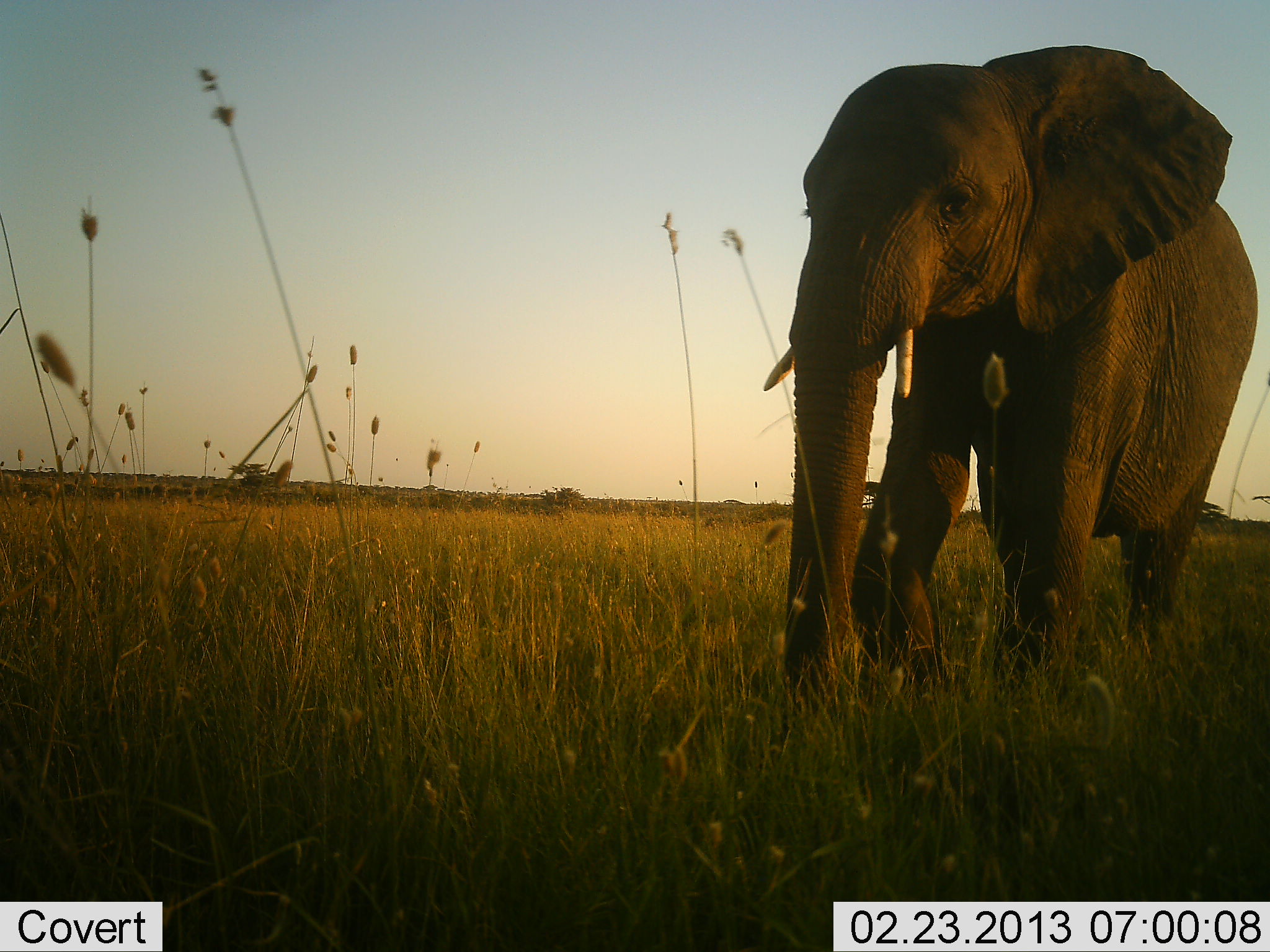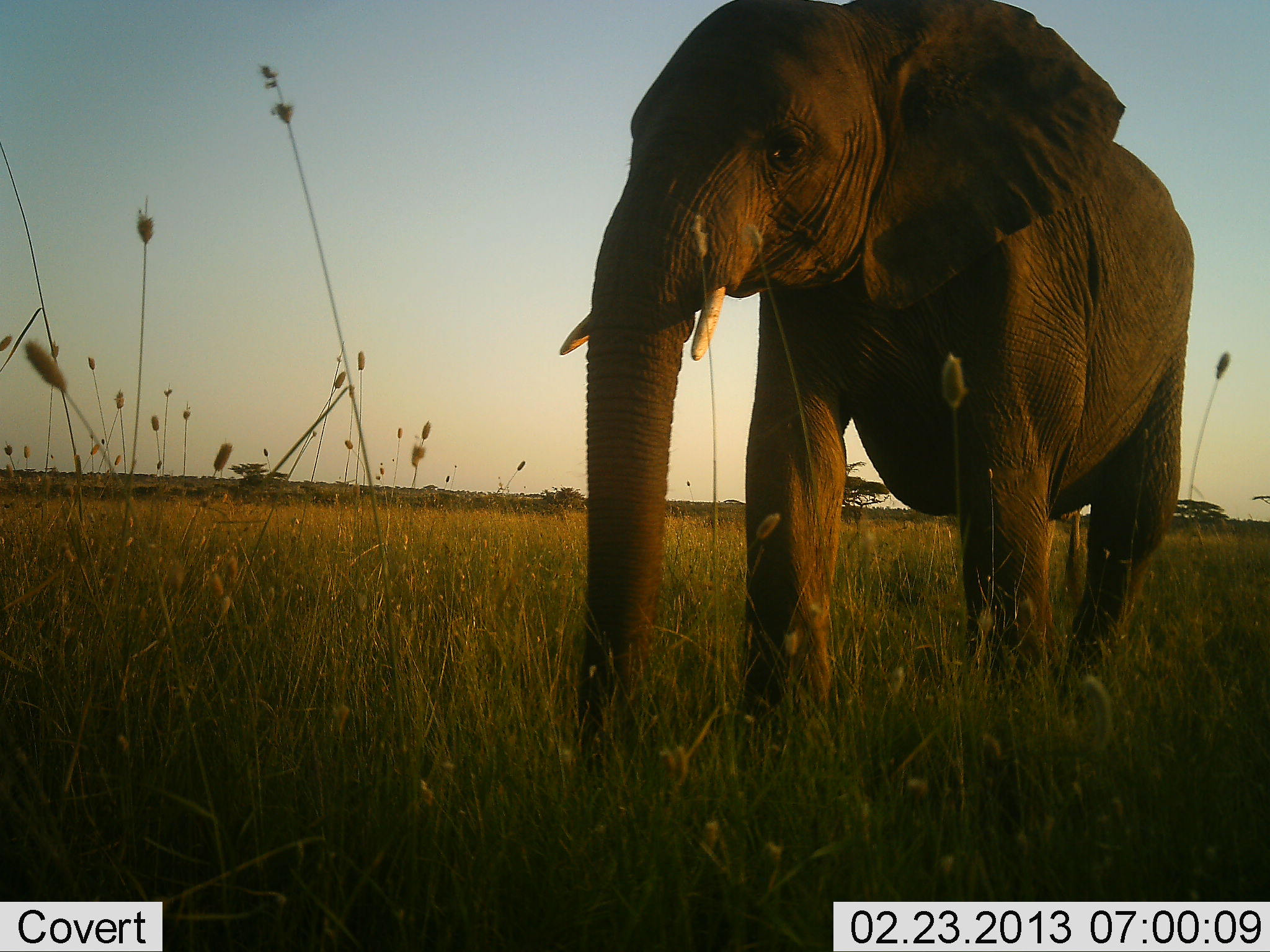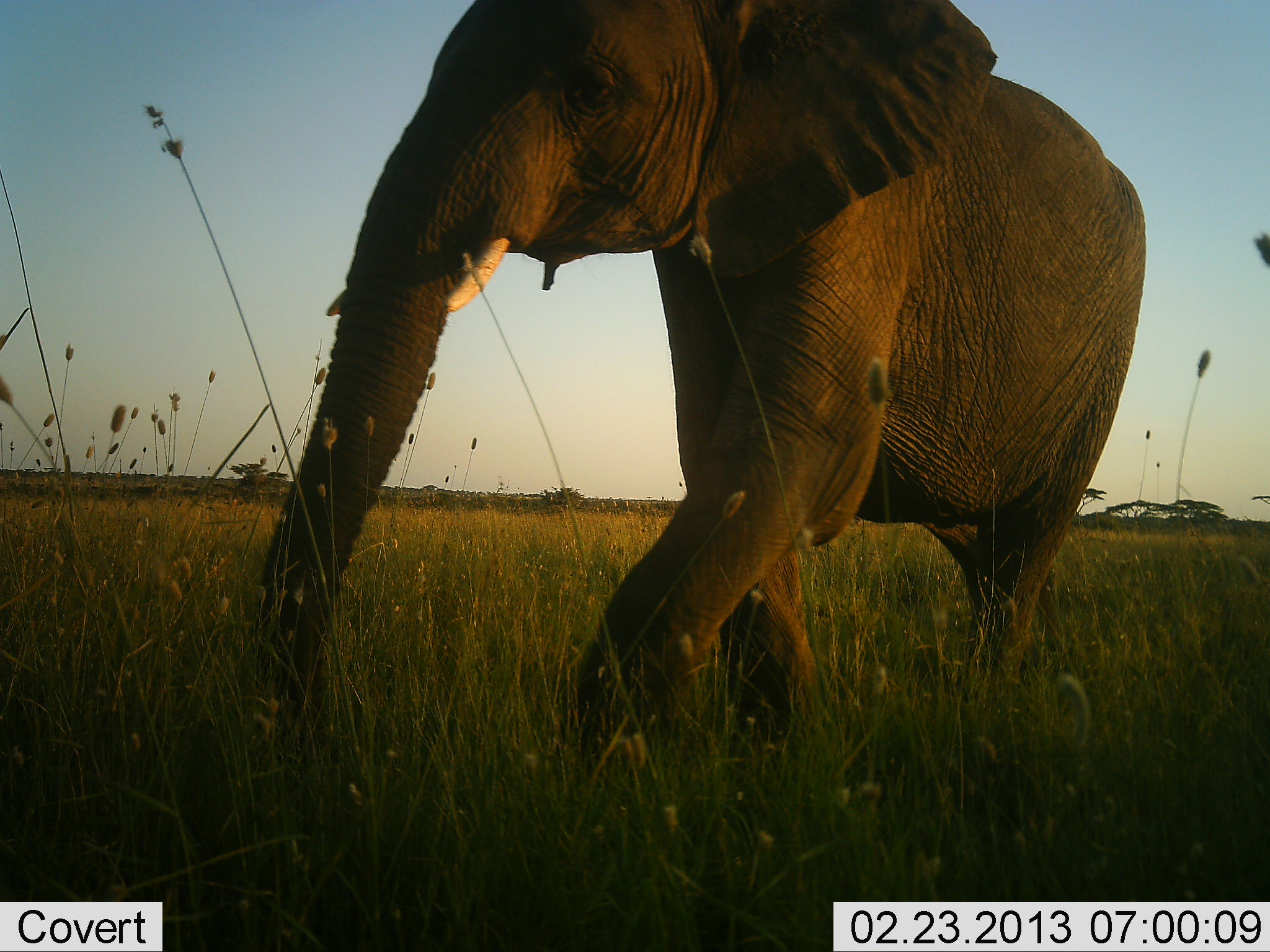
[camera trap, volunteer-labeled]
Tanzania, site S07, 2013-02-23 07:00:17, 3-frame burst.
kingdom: Animalia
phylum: Chordata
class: Mammalia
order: Proboscidea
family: Elephantidae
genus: Loxodonta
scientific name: Loxodonta africana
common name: african bush elephant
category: elephant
Elephant (african bush elephant) (Loxodonta africana), count 1. Behavior (volunteer vote fractions): standing 14%, resting 0%, moving 95%, interacting 0%. Young present (vote fraction): 0%. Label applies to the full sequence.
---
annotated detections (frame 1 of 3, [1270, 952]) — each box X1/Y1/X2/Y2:
animal: 761/42/1261/700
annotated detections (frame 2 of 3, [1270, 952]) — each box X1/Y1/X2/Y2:
animal: 553/0/1197/761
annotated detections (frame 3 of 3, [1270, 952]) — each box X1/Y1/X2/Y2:
animal: 261/2/1149/794